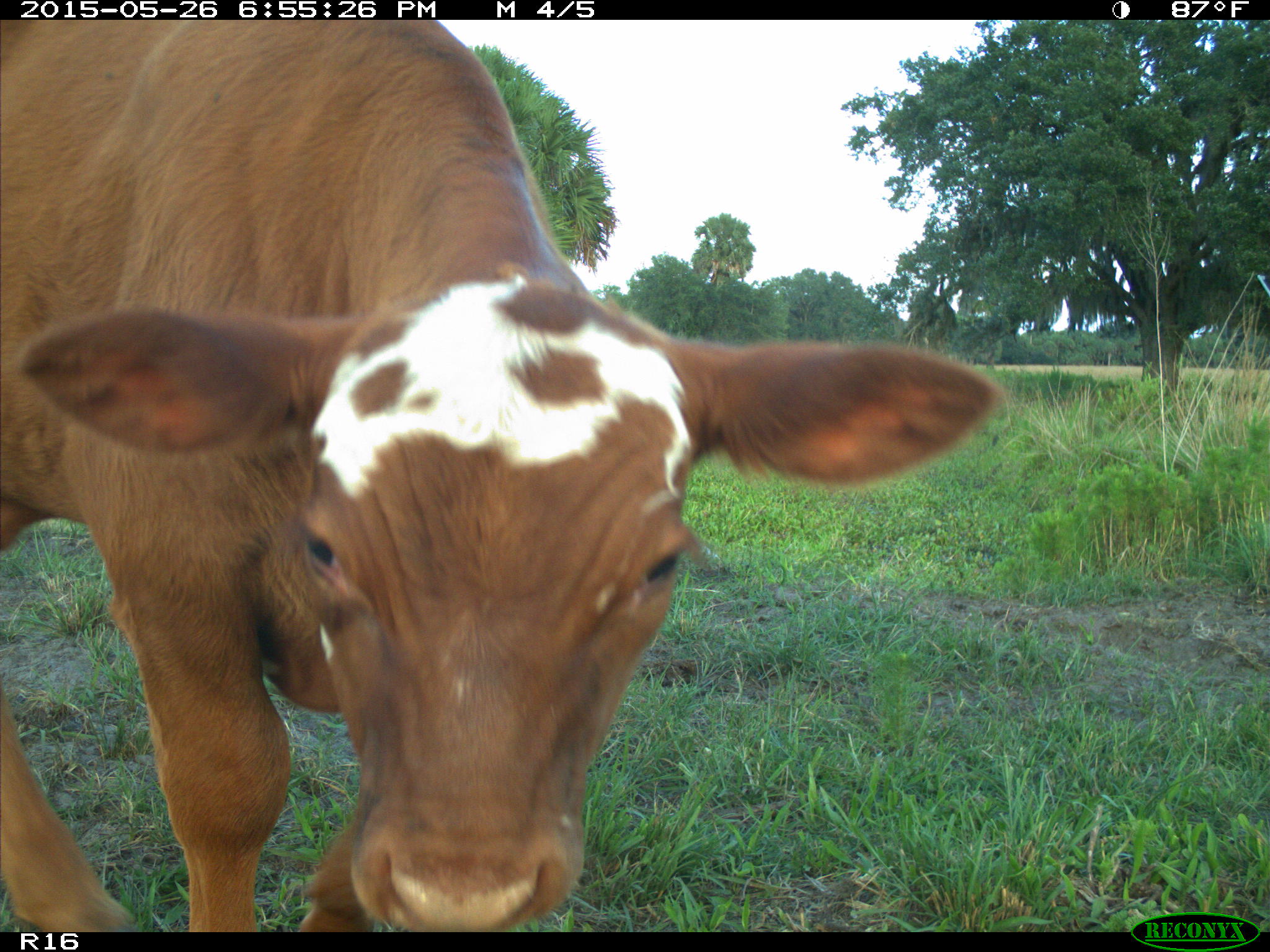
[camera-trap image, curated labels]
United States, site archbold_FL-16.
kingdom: Animalia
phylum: Chordata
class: Mammalia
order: Artiodactyla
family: Bovidae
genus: Bos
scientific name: Bos taurus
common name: domestic cow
Bos taurus (domestic cow).